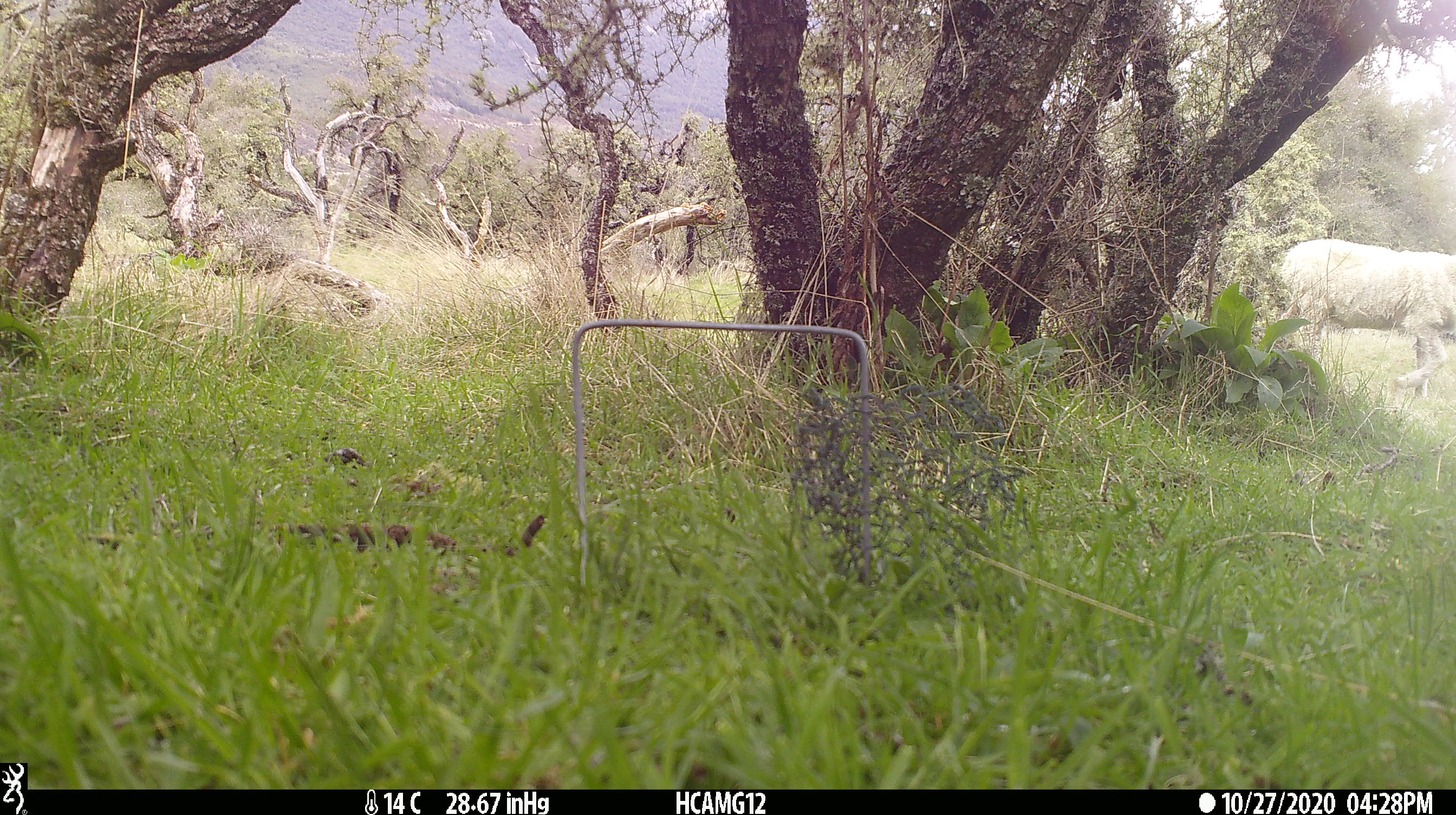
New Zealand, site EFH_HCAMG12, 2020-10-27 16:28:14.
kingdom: Animalia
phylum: Chordata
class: Mammalia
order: Artiodactyla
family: Bovidae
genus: Ovis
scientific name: Ovis aries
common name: domestic sheep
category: sheep